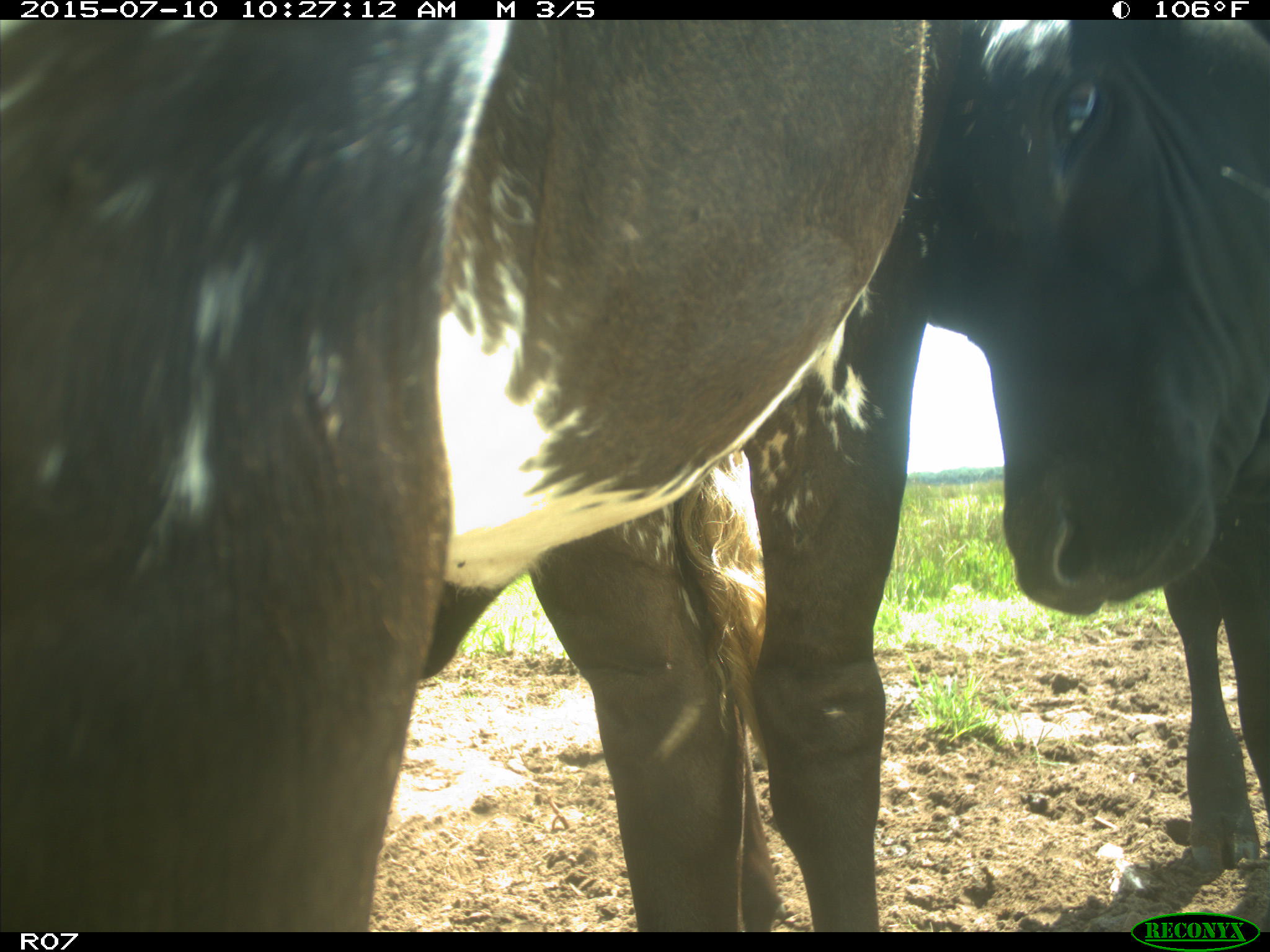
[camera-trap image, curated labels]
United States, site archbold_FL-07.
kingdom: Animalia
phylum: Chordata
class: Mammalia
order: Artiodactyla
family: Bovidae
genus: Bos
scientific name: Bos taurus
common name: domestic cow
Bos taurus (domestic cow).